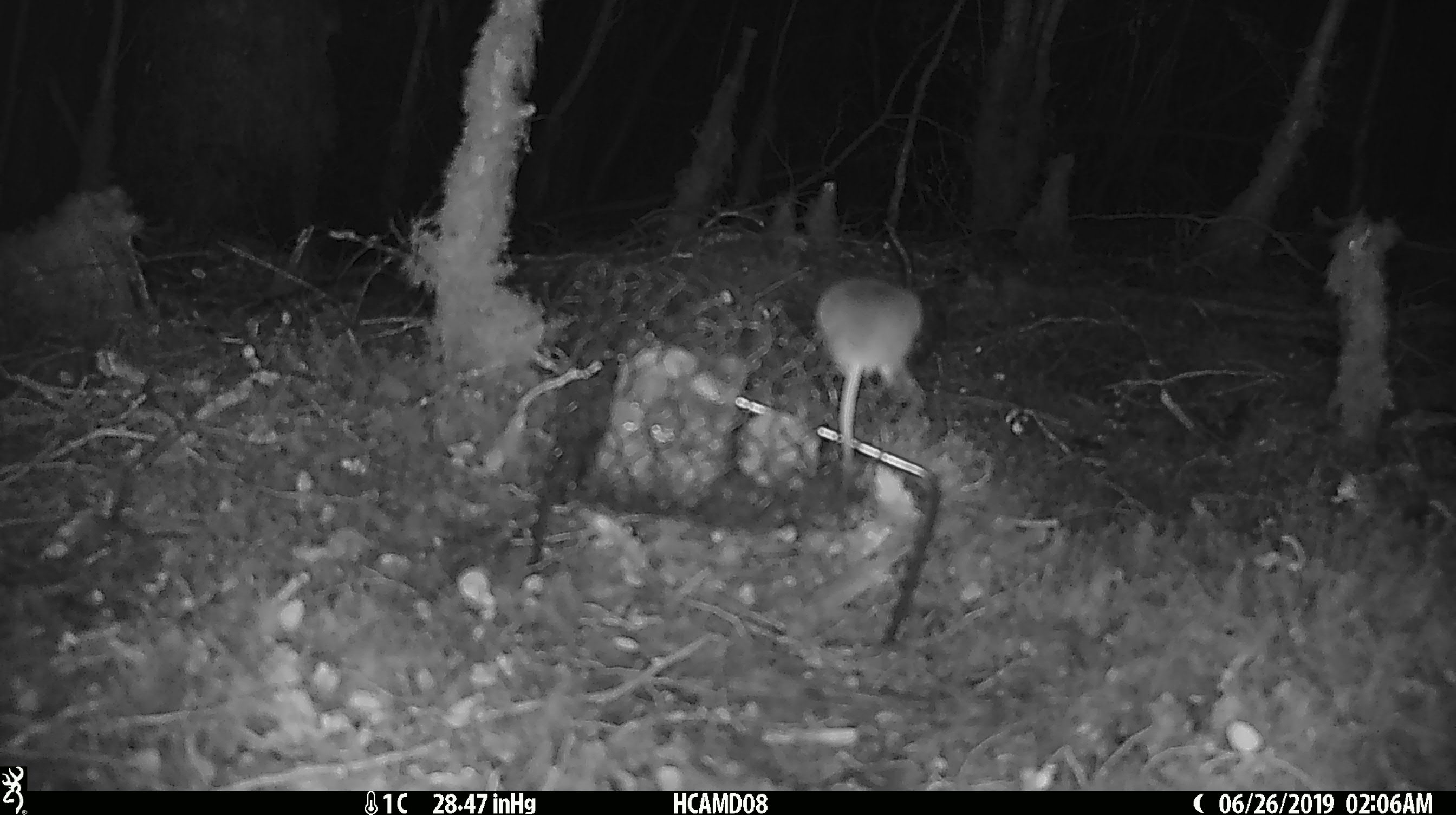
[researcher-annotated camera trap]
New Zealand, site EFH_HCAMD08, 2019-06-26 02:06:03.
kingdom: Animalia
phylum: Chordata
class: Mammalia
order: Rodentia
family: Muridae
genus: Mus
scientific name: Mus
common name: mouse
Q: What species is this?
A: Mouse (Mus).